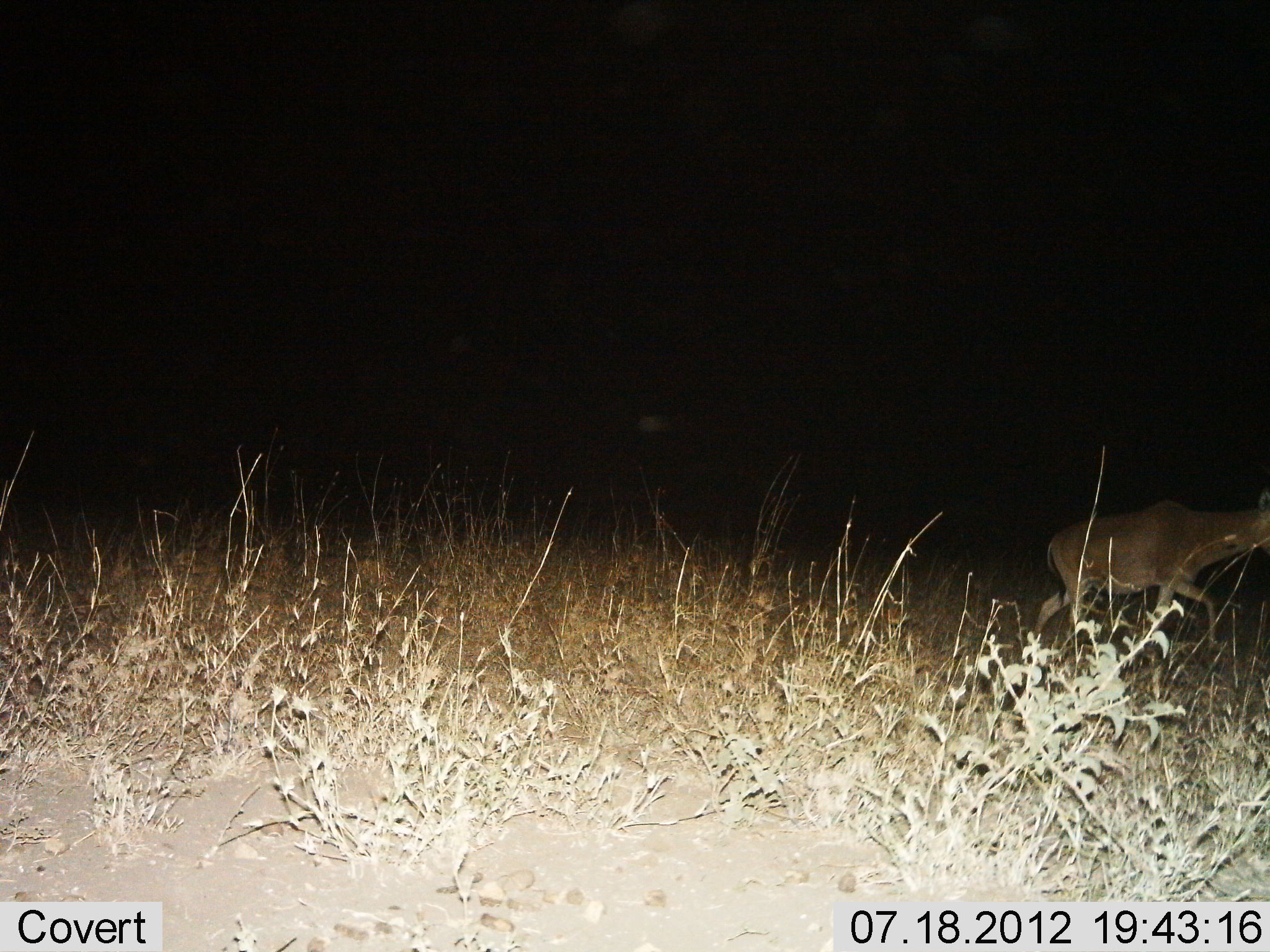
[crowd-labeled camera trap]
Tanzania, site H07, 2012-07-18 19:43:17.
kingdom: Animalia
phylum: Chordata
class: Mammalia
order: Artiodactyla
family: Bovidae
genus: Alcelaphus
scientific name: Alcelaphus buselaphus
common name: hartebeest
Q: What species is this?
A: Hartebeest (Alcelaphus buselaphus).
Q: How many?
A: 1.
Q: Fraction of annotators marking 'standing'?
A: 0%.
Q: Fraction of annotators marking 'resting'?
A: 0%.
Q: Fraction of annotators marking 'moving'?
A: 100%.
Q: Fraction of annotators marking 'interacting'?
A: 0%.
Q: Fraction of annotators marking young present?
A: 0%.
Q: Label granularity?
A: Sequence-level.